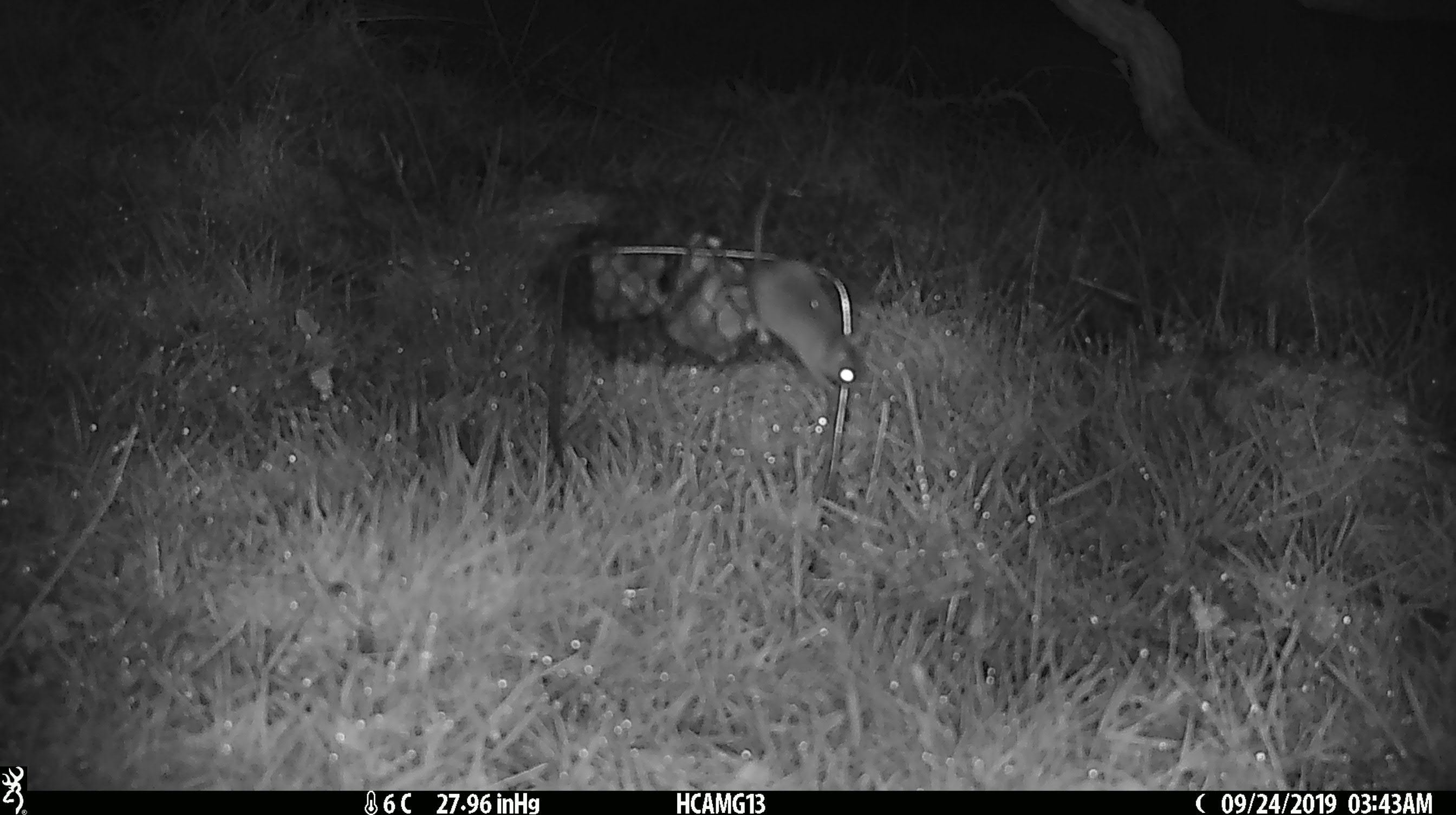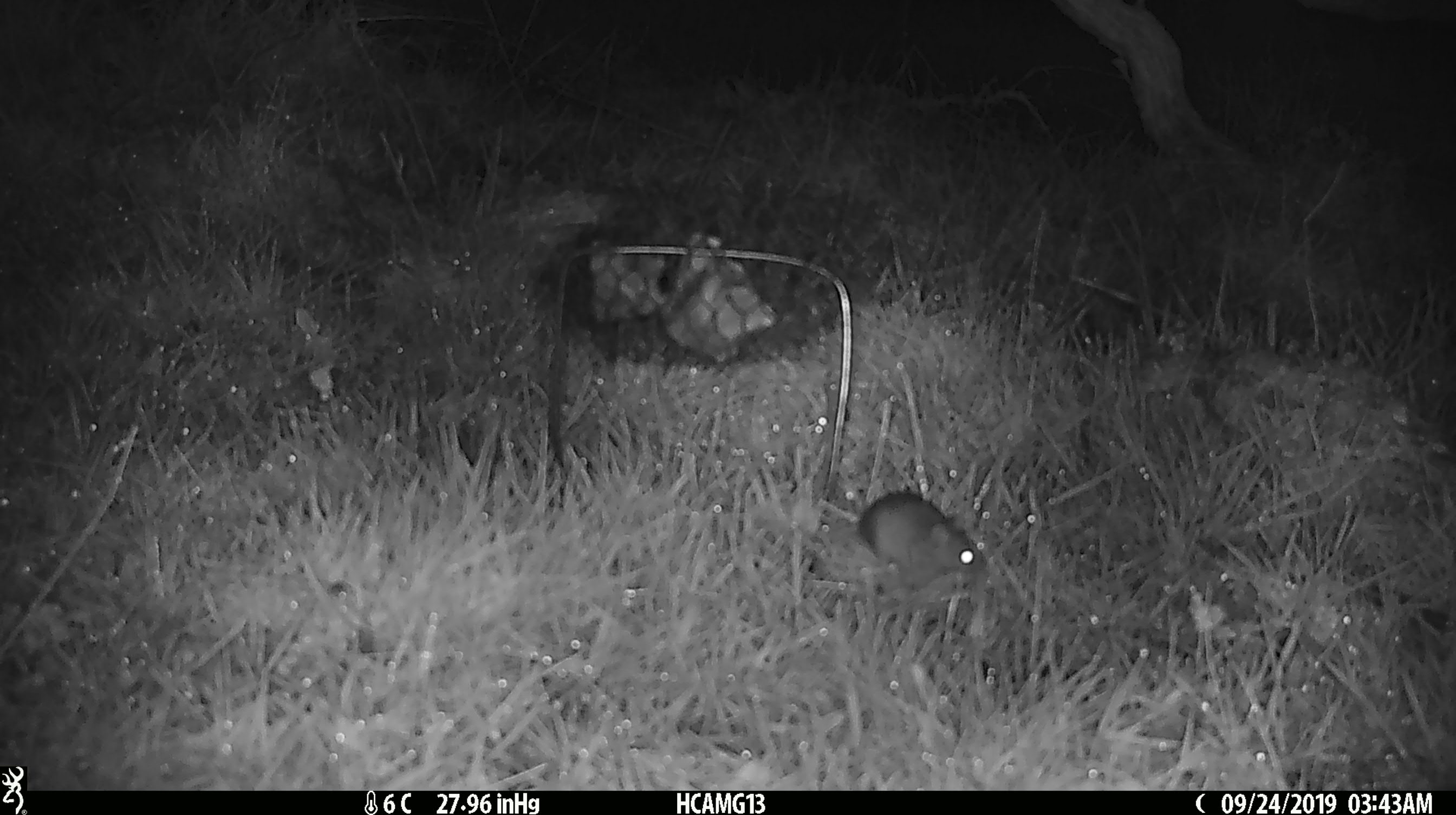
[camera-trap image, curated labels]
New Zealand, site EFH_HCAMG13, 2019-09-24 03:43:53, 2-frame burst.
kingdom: Animalia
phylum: Chordata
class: Mammalia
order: Rodentia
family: Muridae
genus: Mus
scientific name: Mus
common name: mouse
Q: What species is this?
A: Mouse (Mus).